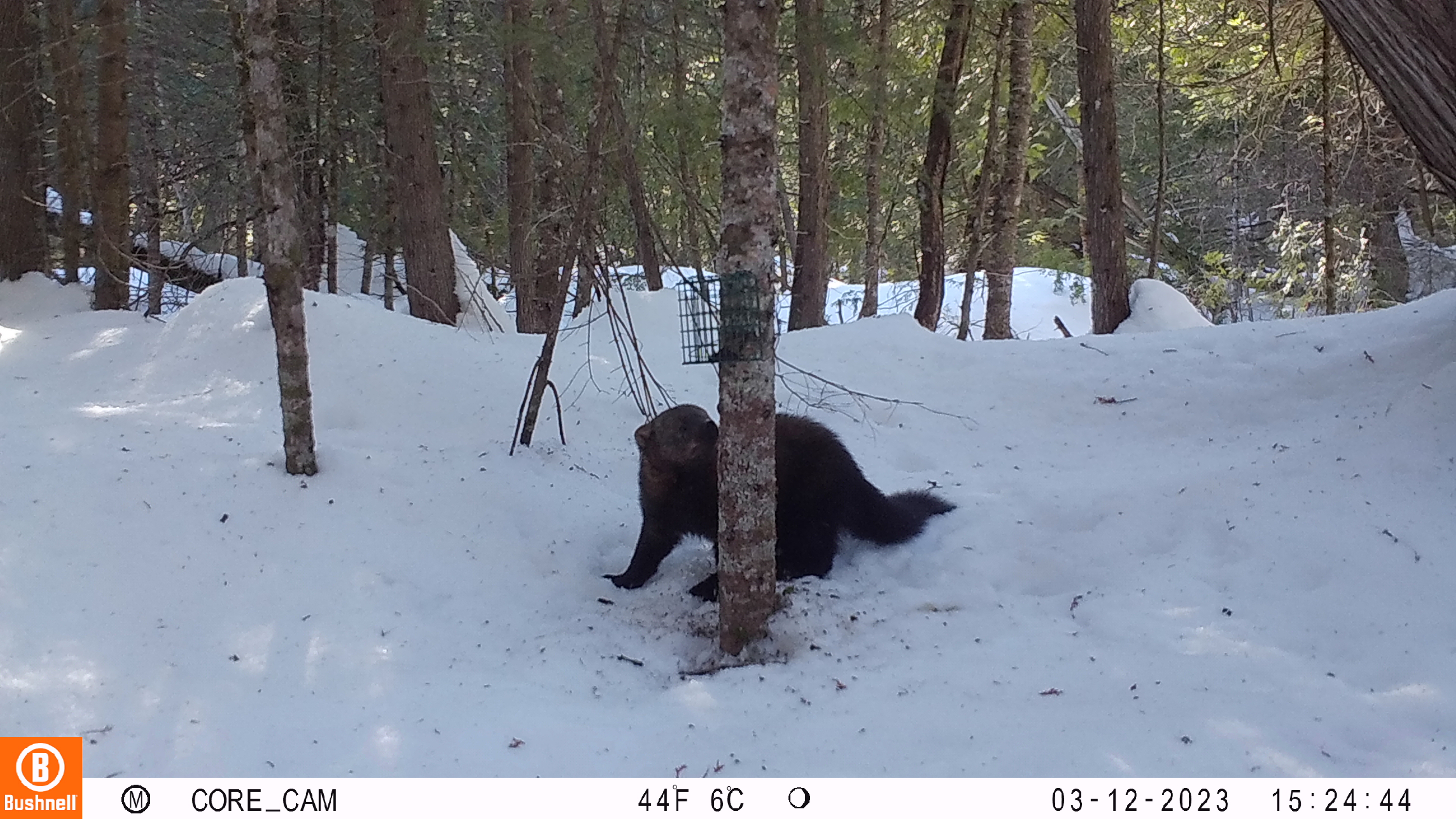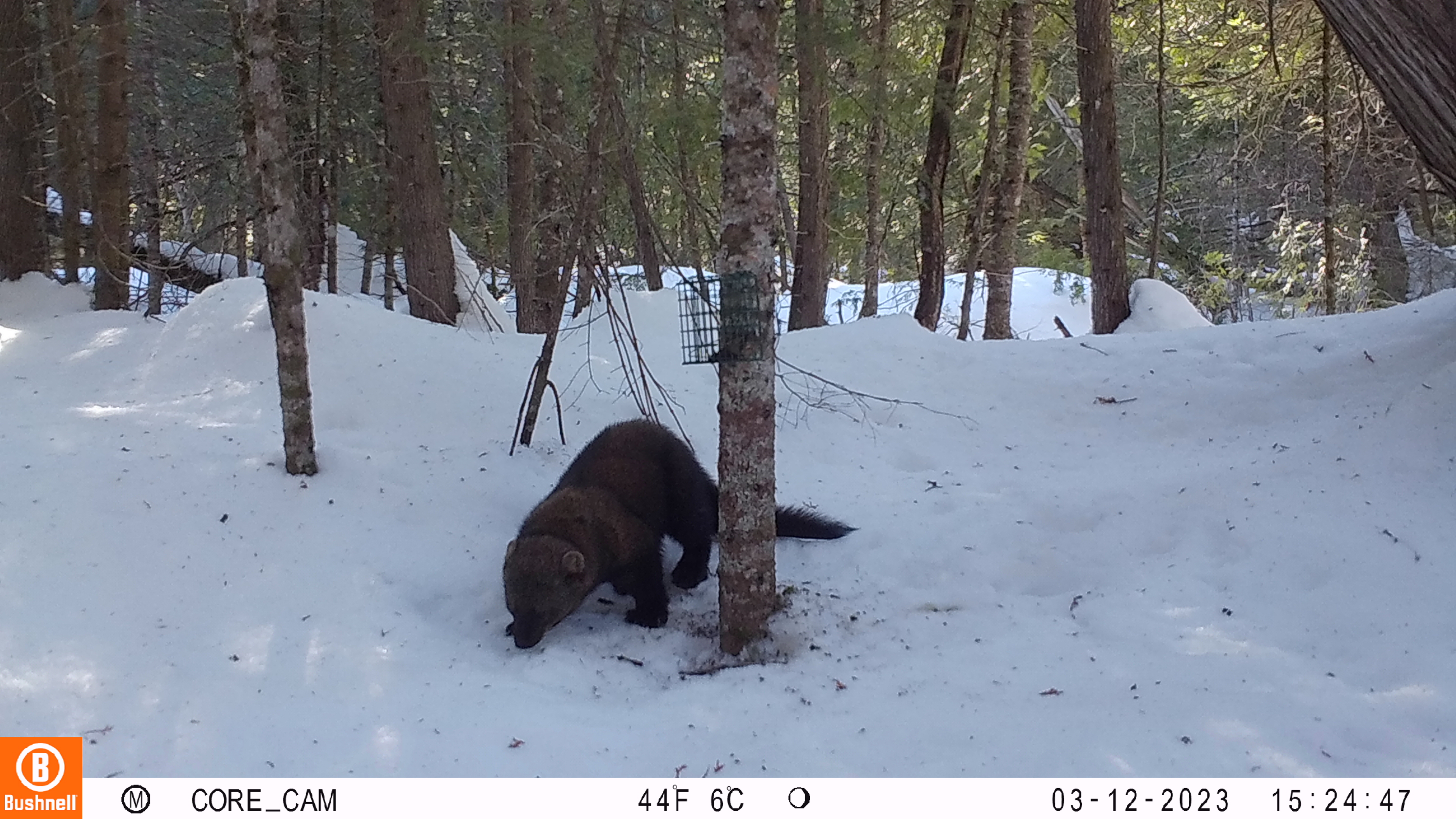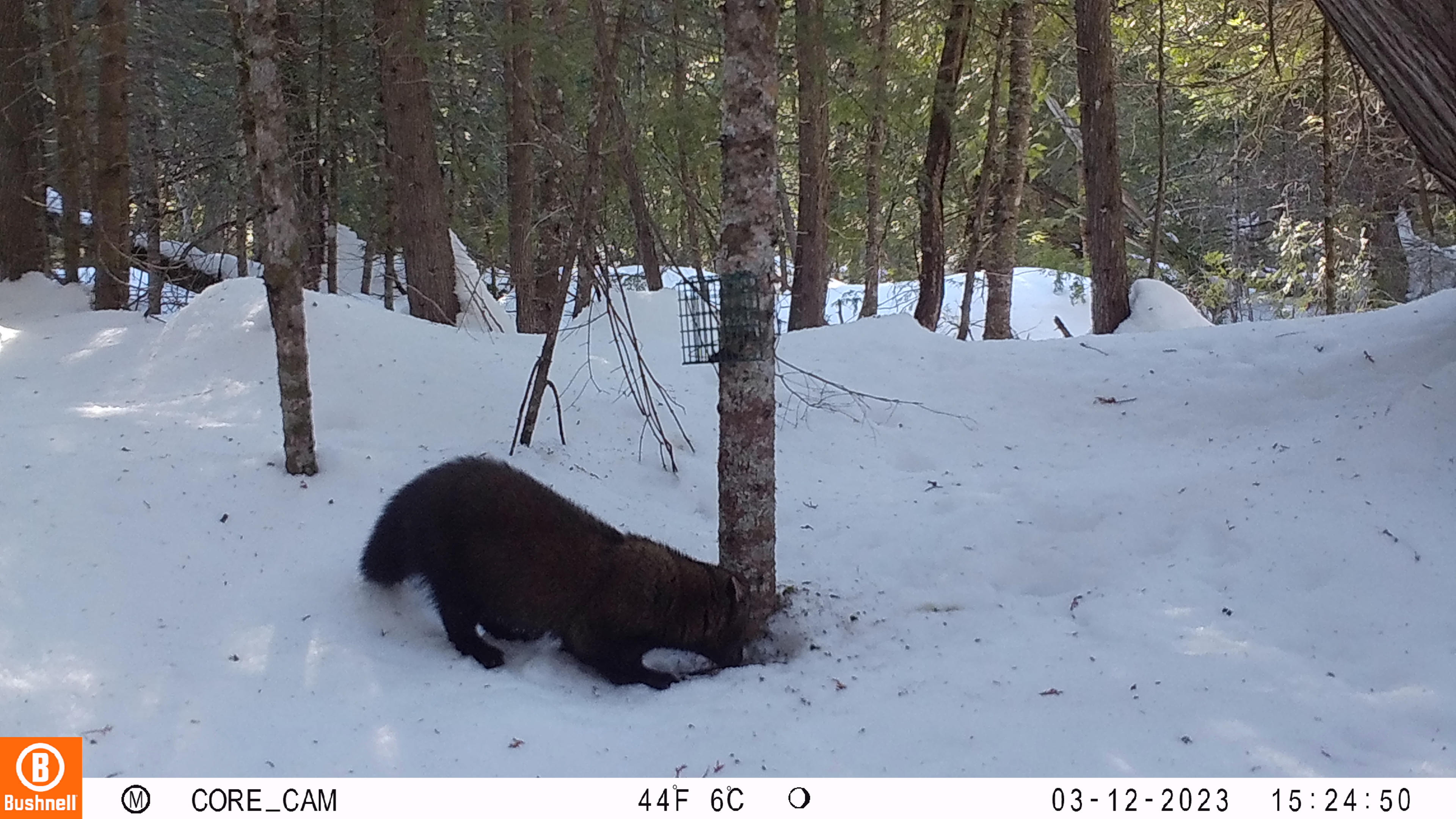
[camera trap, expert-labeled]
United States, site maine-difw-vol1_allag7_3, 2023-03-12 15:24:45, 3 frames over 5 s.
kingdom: Animalia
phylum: Chordata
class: Mammalia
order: Carnivora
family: Mustelidae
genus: Pekania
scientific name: Pekania pennanti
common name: fisher